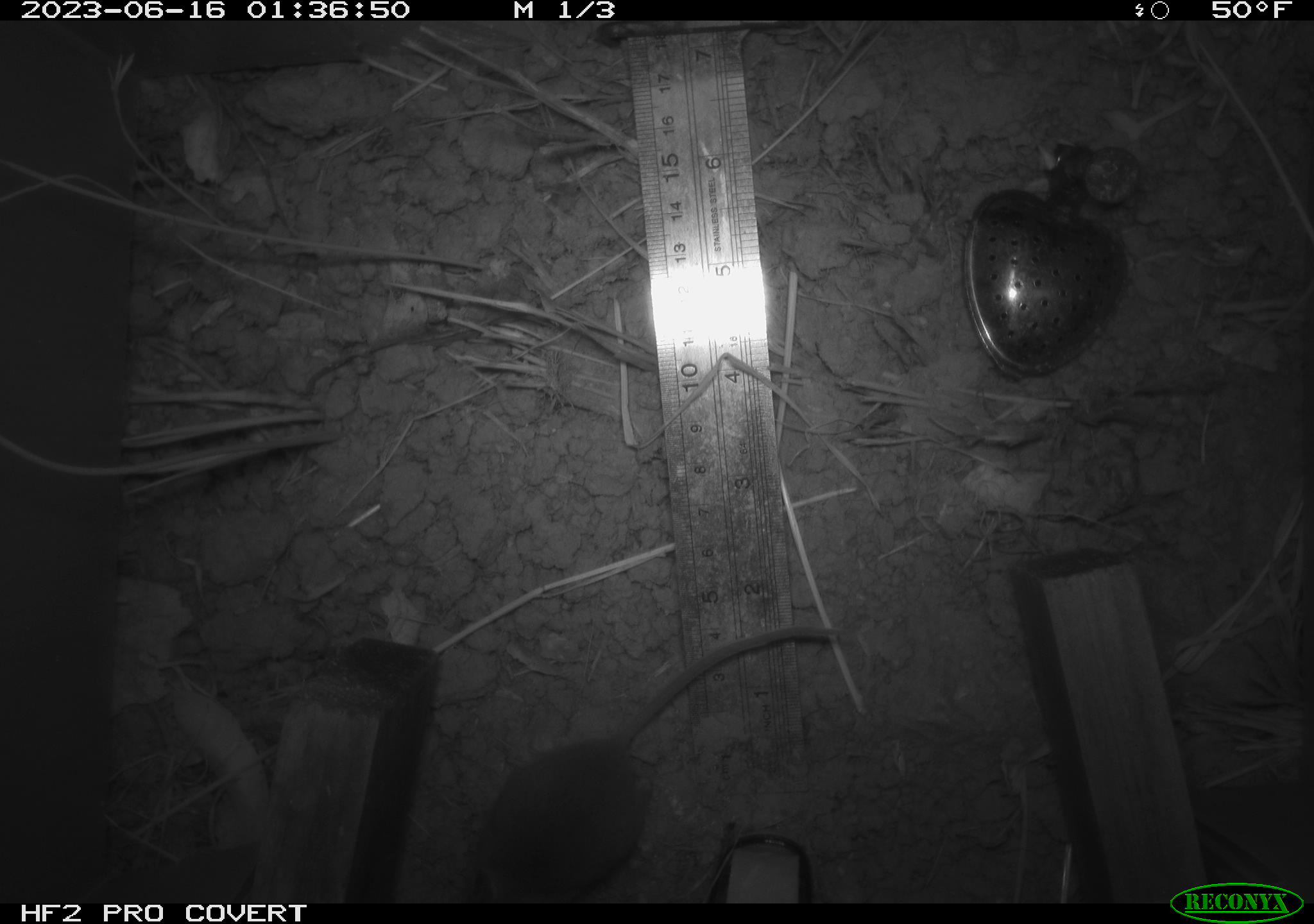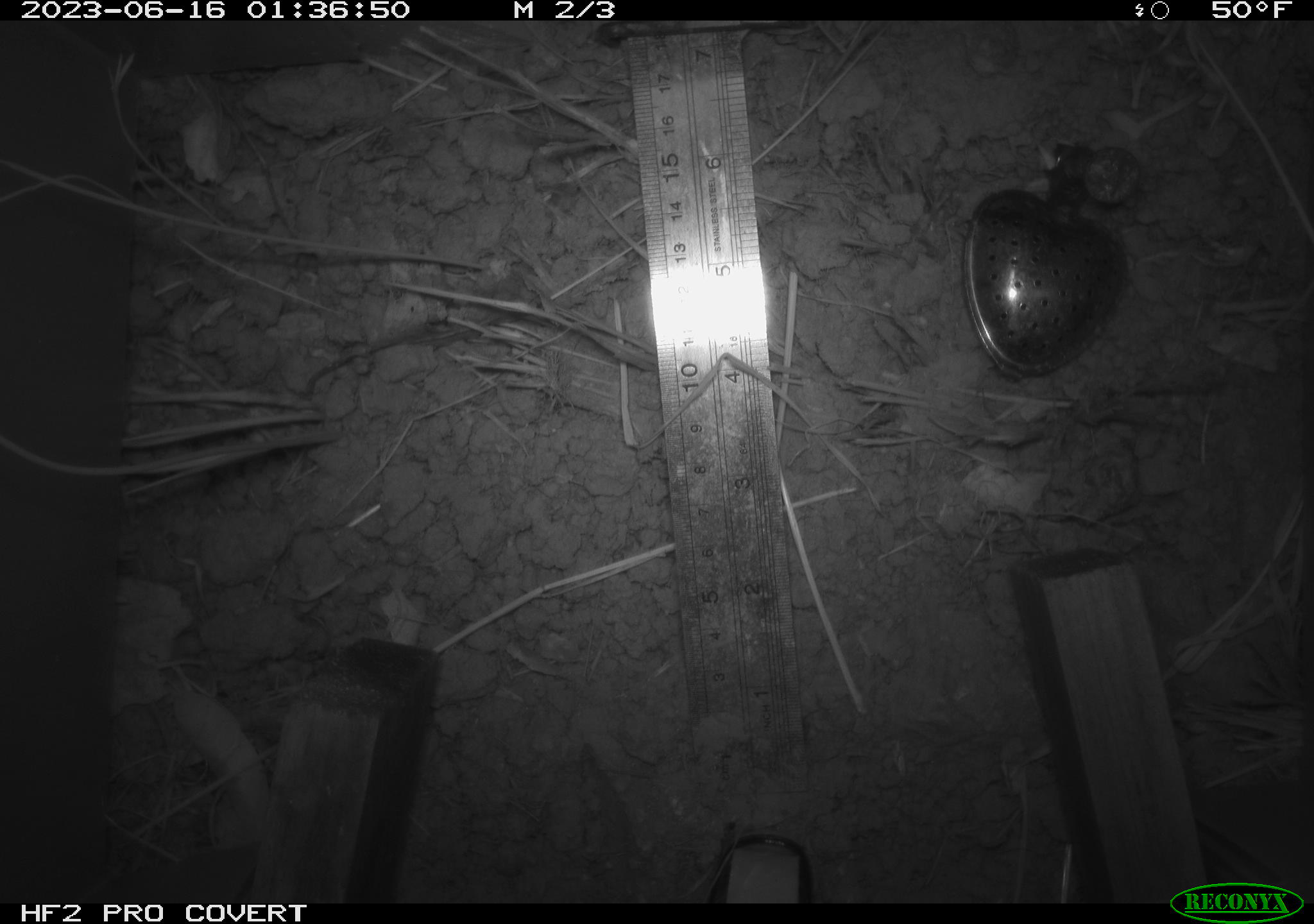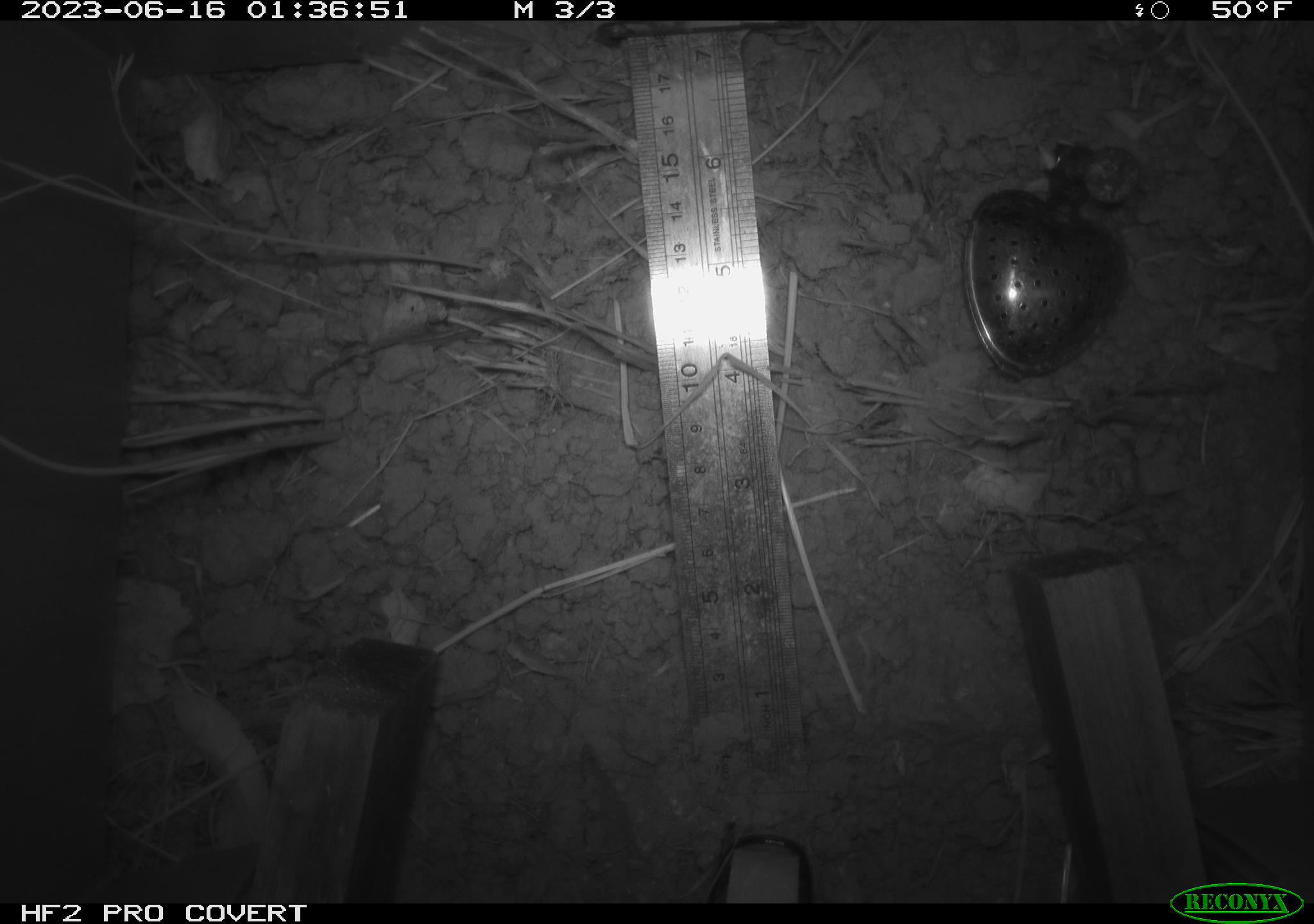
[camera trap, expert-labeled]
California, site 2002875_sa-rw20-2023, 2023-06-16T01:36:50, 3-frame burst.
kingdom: Animalia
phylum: Chordata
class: Mammalia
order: Rodentia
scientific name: Rodentia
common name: mouse species